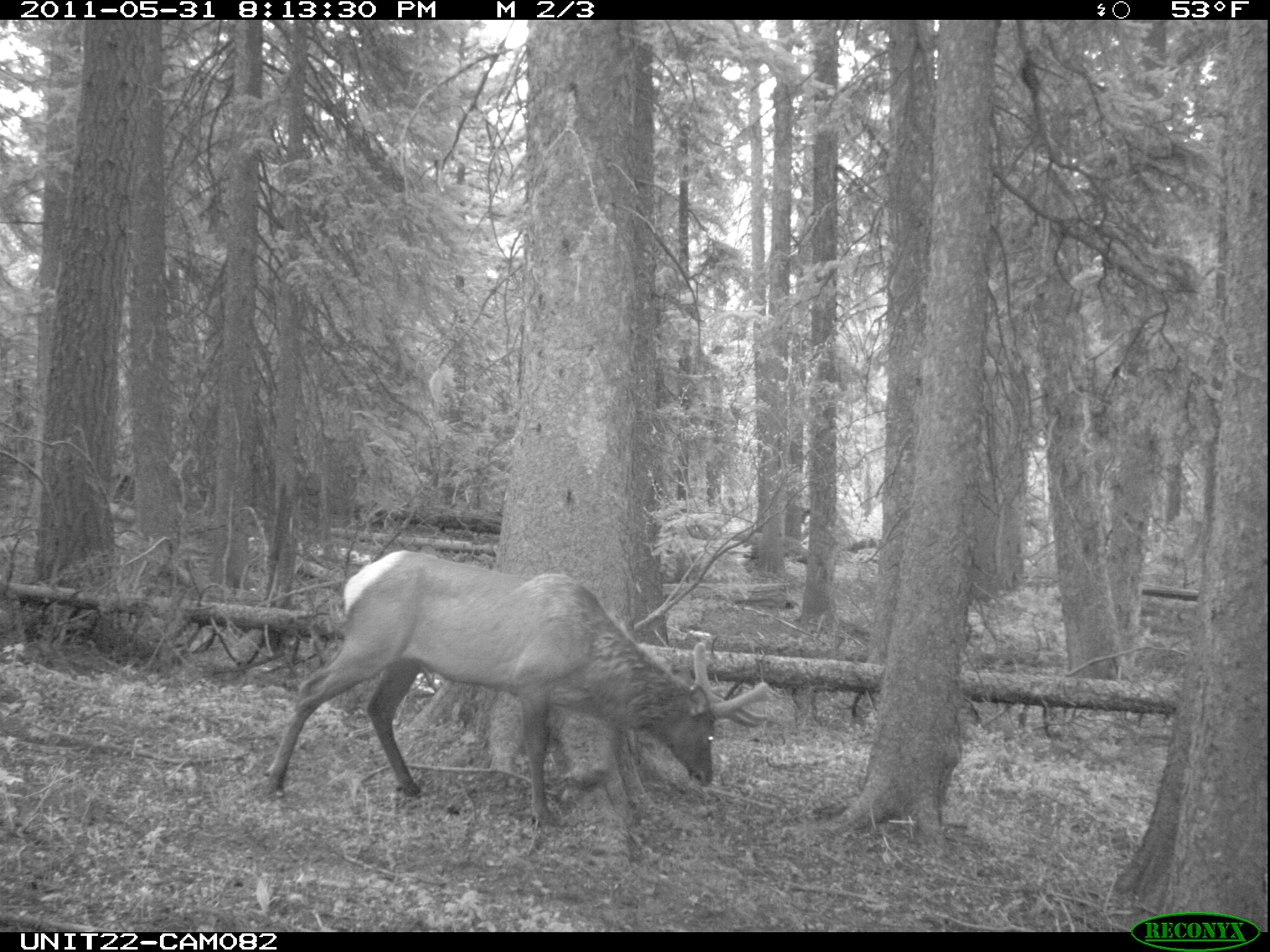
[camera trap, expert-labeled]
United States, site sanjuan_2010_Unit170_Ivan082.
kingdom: Animalia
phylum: Chordata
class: Mammalia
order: Artiodactyla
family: Cervidae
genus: Cervus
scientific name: Cervus elaphus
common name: red deer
Cervus elaphus (red deer).